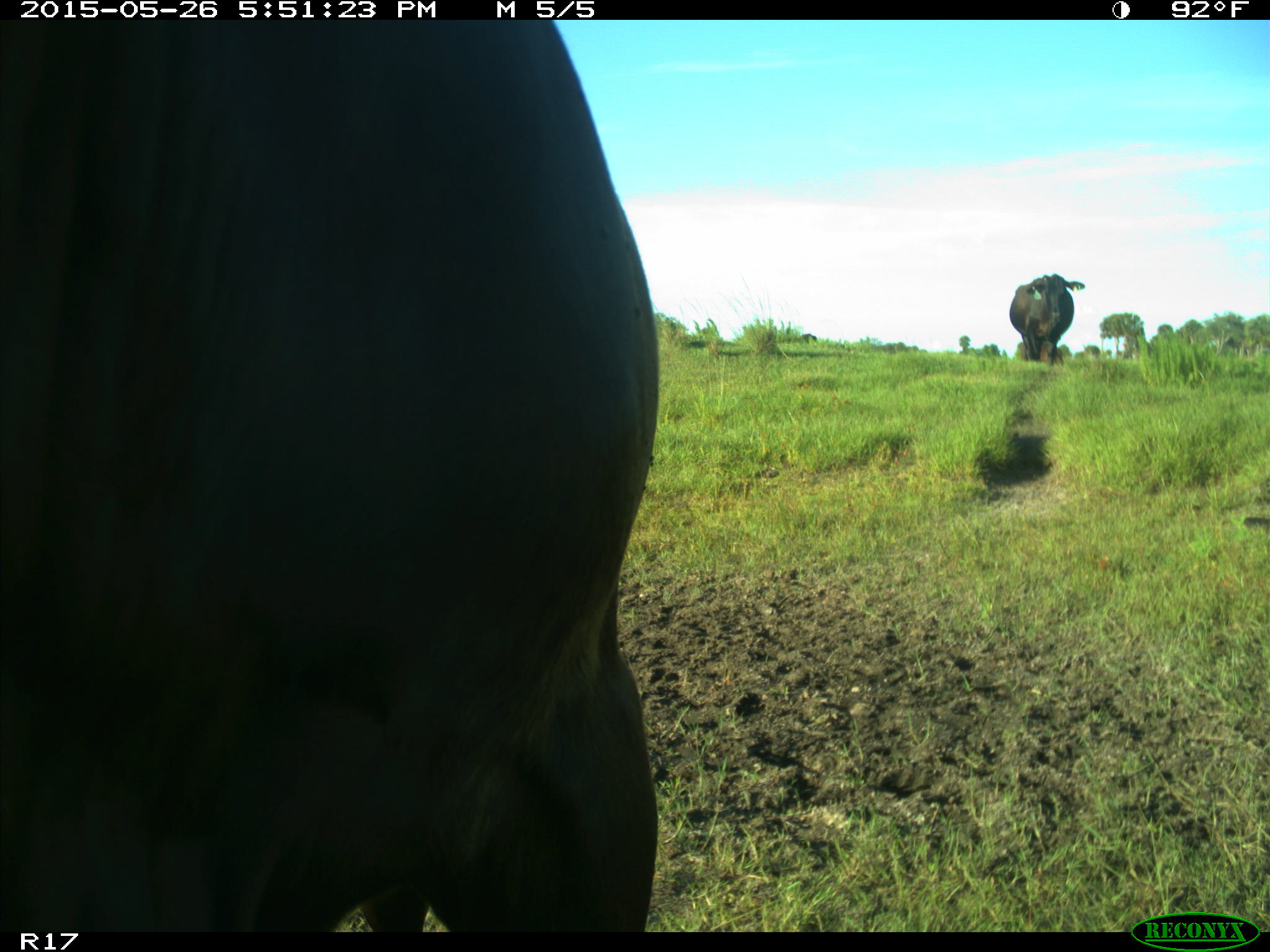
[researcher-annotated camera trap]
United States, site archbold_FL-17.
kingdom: Animalia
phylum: Chordata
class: Mammalia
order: Artiodactyla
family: Bovidae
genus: Bos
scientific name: Bos taurus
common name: domestic cow